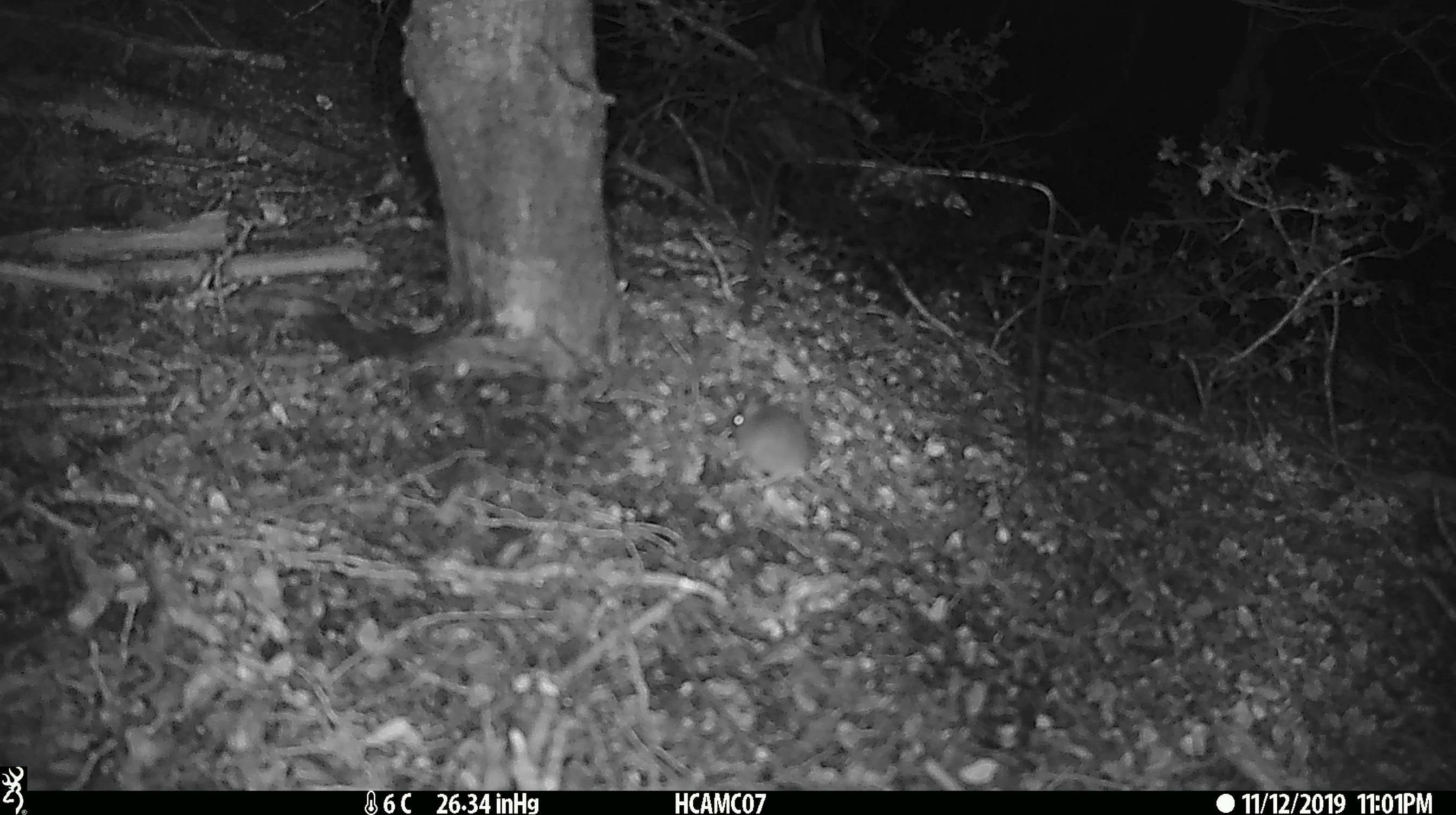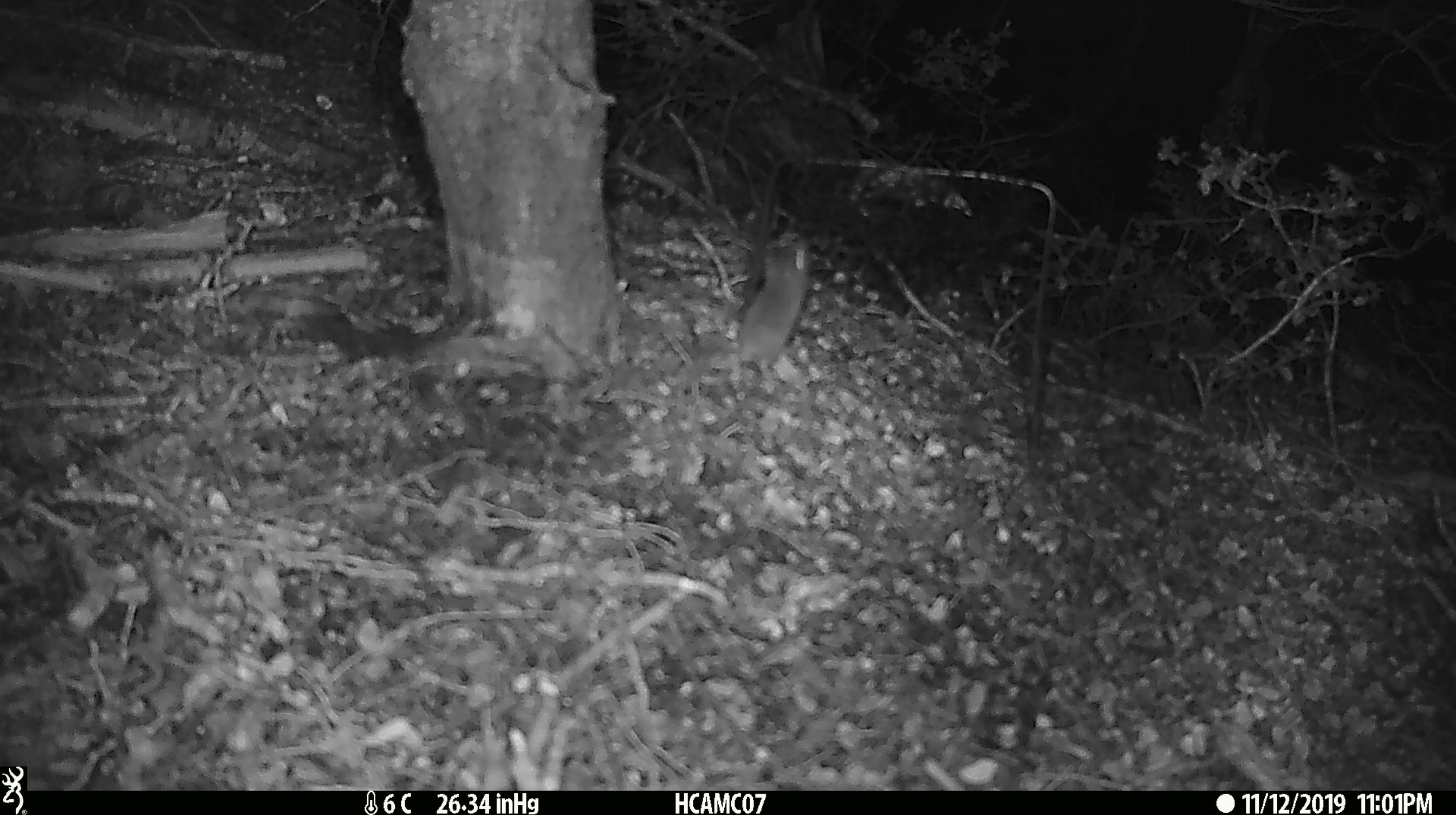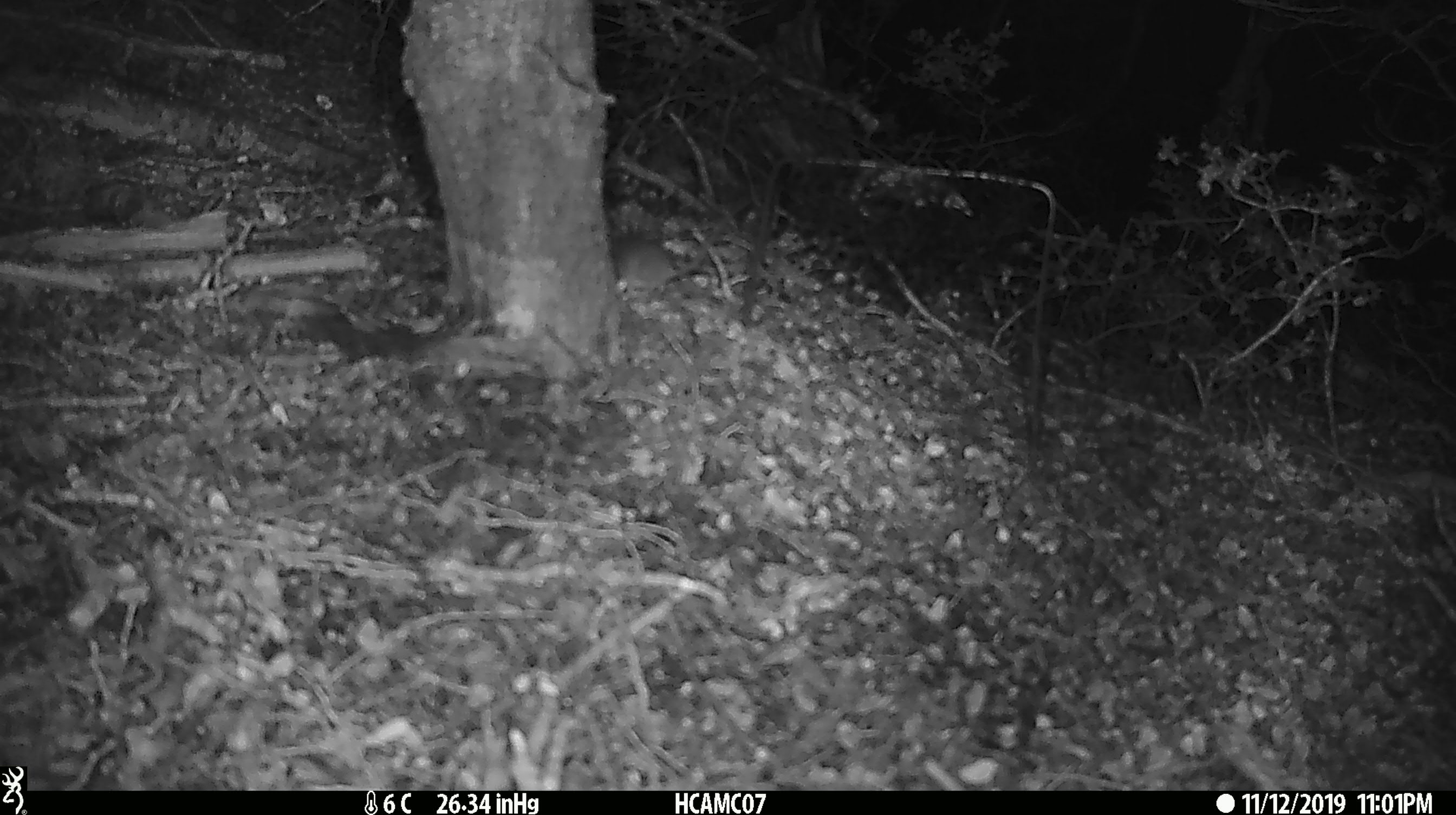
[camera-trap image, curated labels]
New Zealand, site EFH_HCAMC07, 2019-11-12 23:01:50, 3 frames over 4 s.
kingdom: Animalia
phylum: Chordata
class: Mammalia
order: Rodentia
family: Muridae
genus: Mus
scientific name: Mus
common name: mouse